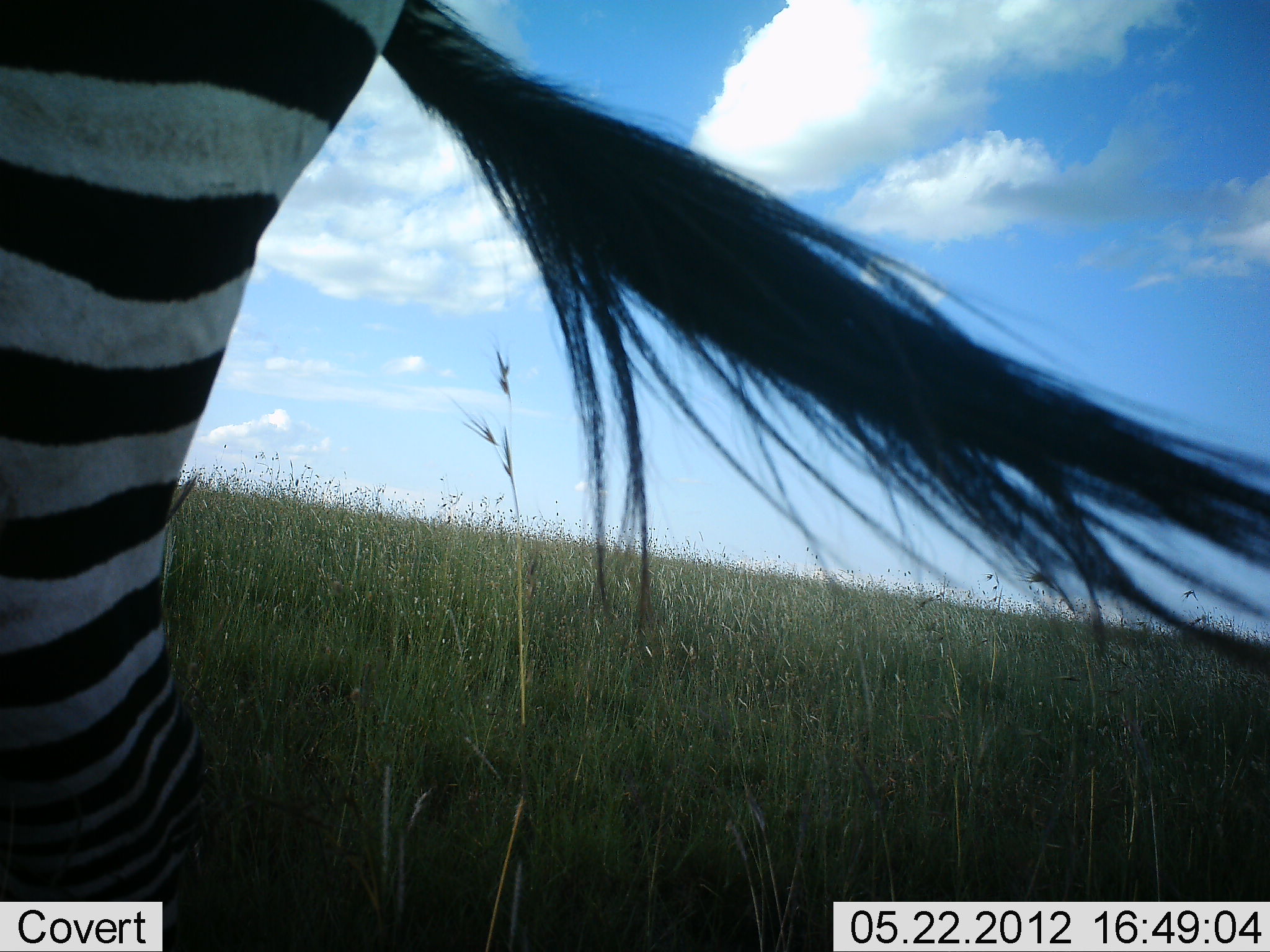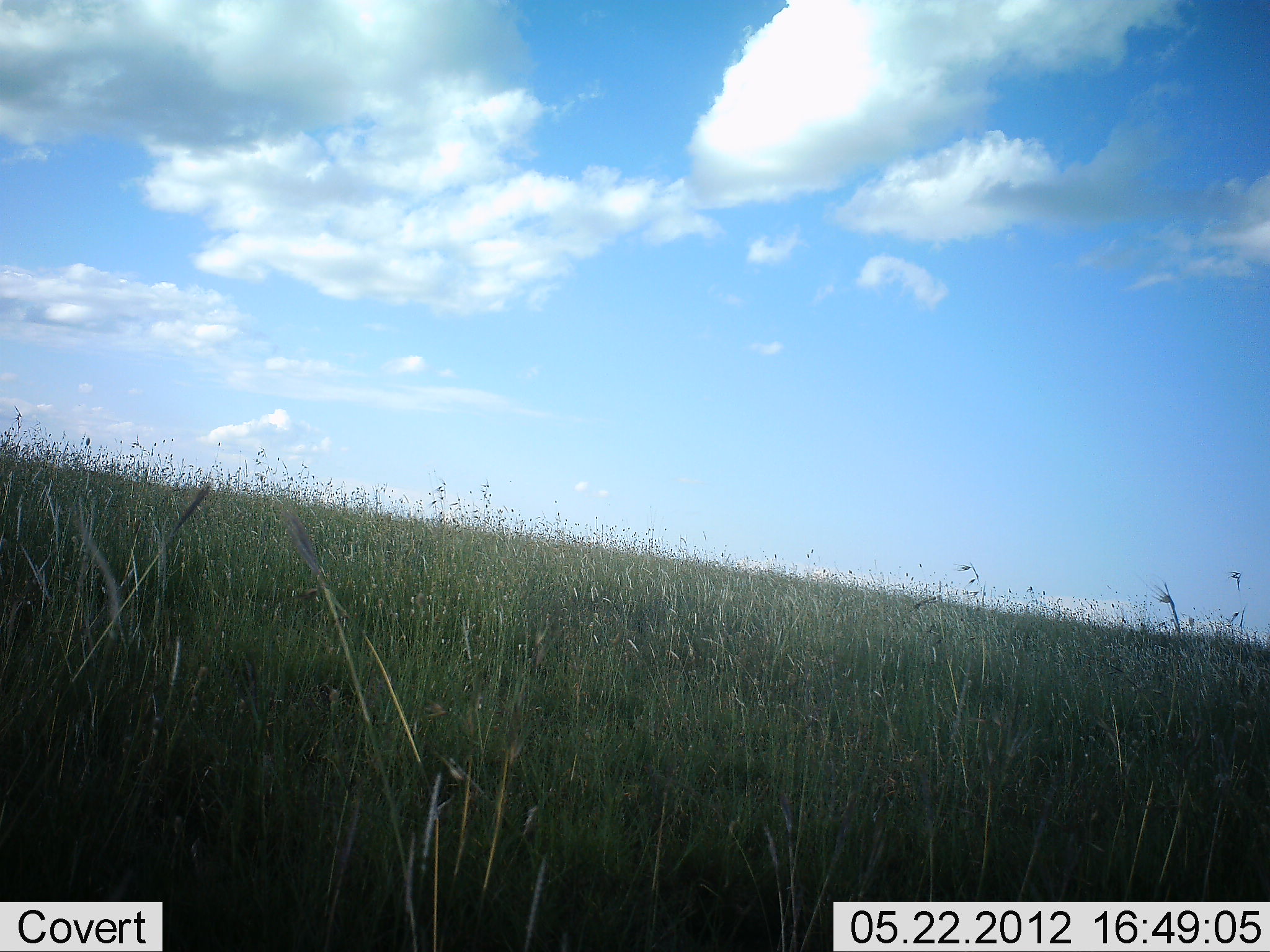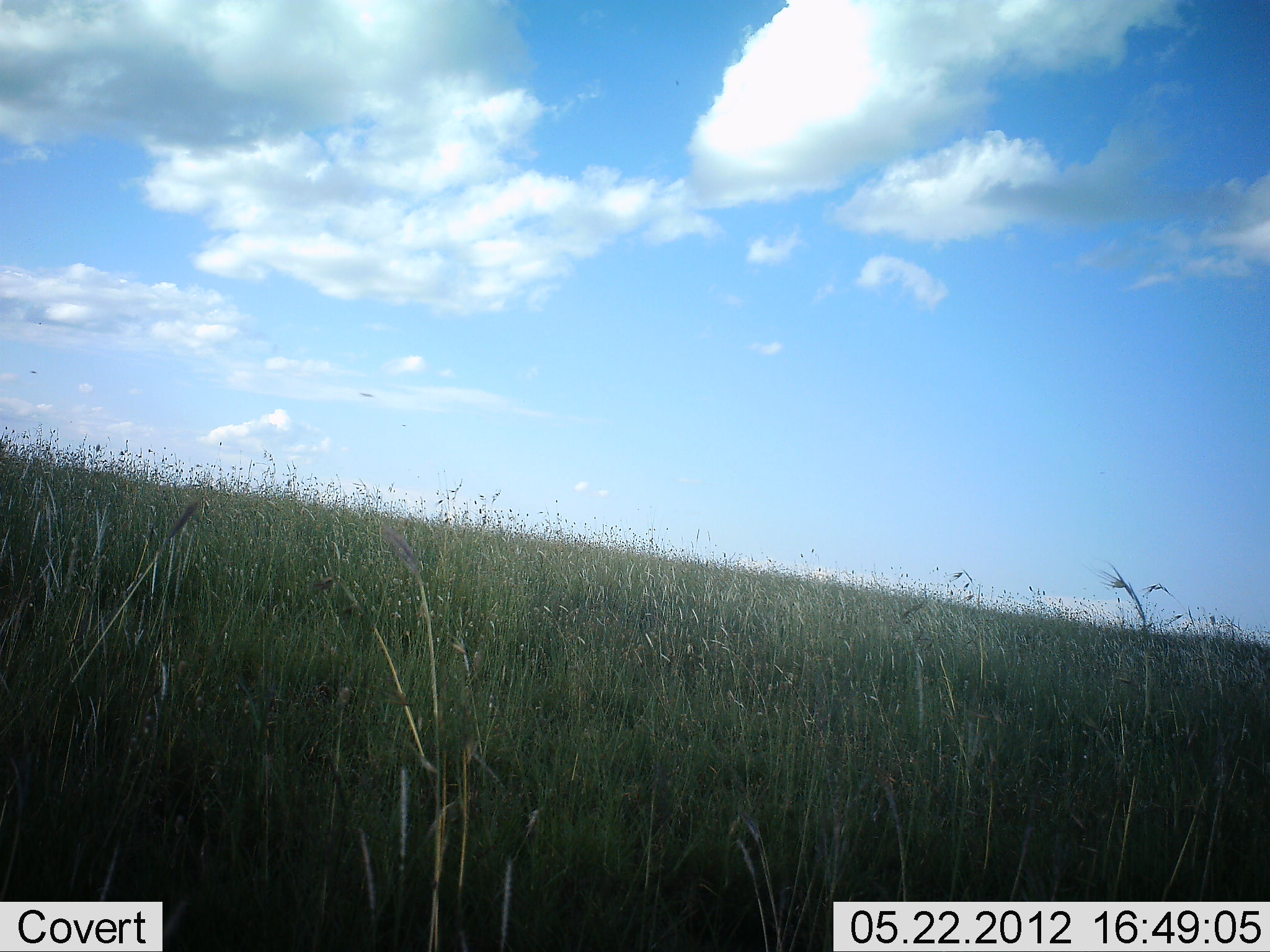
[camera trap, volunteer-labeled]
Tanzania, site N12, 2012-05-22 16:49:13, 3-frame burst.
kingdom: Animalia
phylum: Chordata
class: Mammalia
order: Perissodactyla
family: Equidae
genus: Equus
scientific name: Equus quagga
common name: plains zebra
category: zebra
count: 1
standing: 90%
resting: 0%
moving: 20%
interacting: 0%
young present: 0%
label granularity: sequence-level